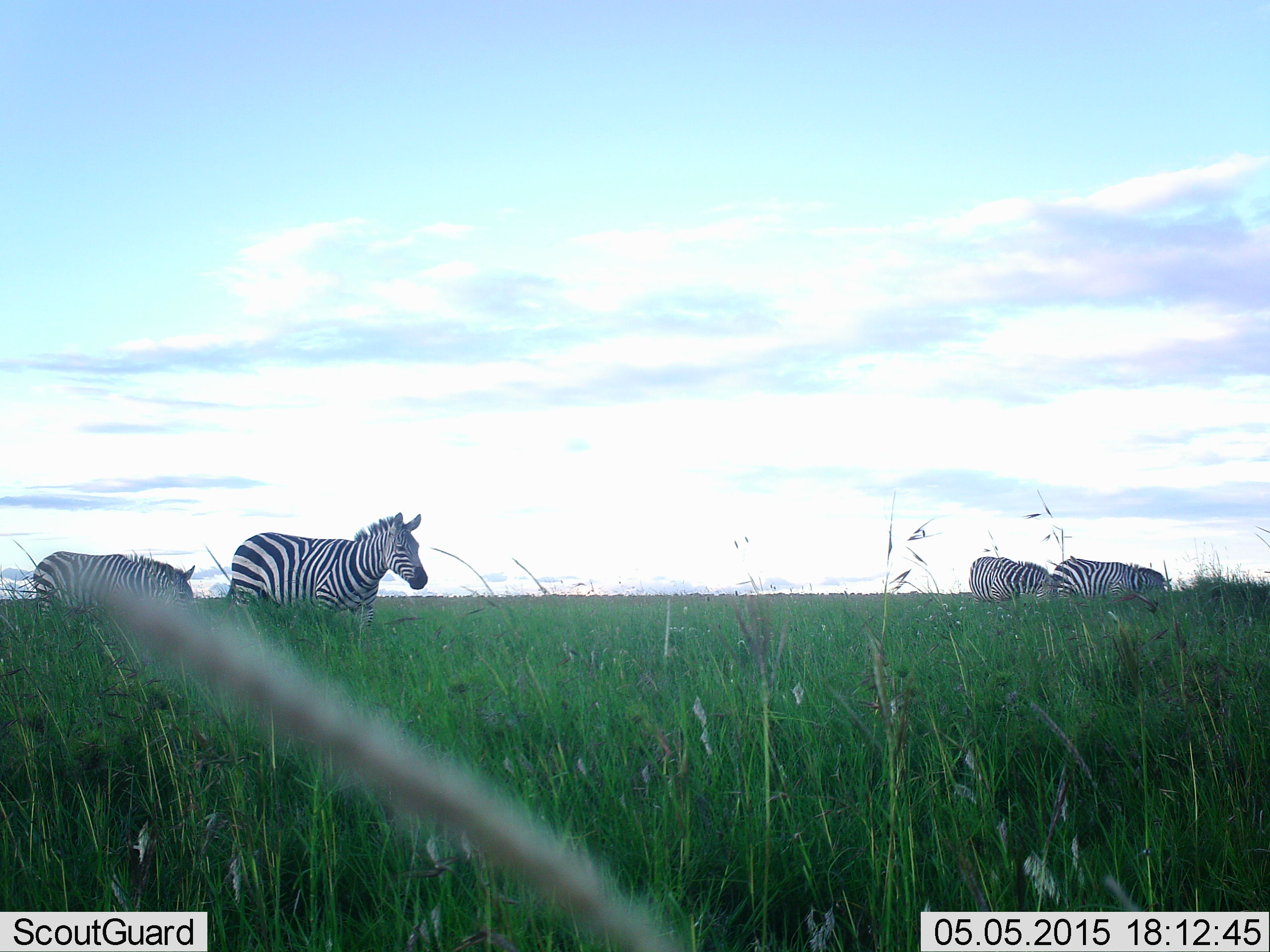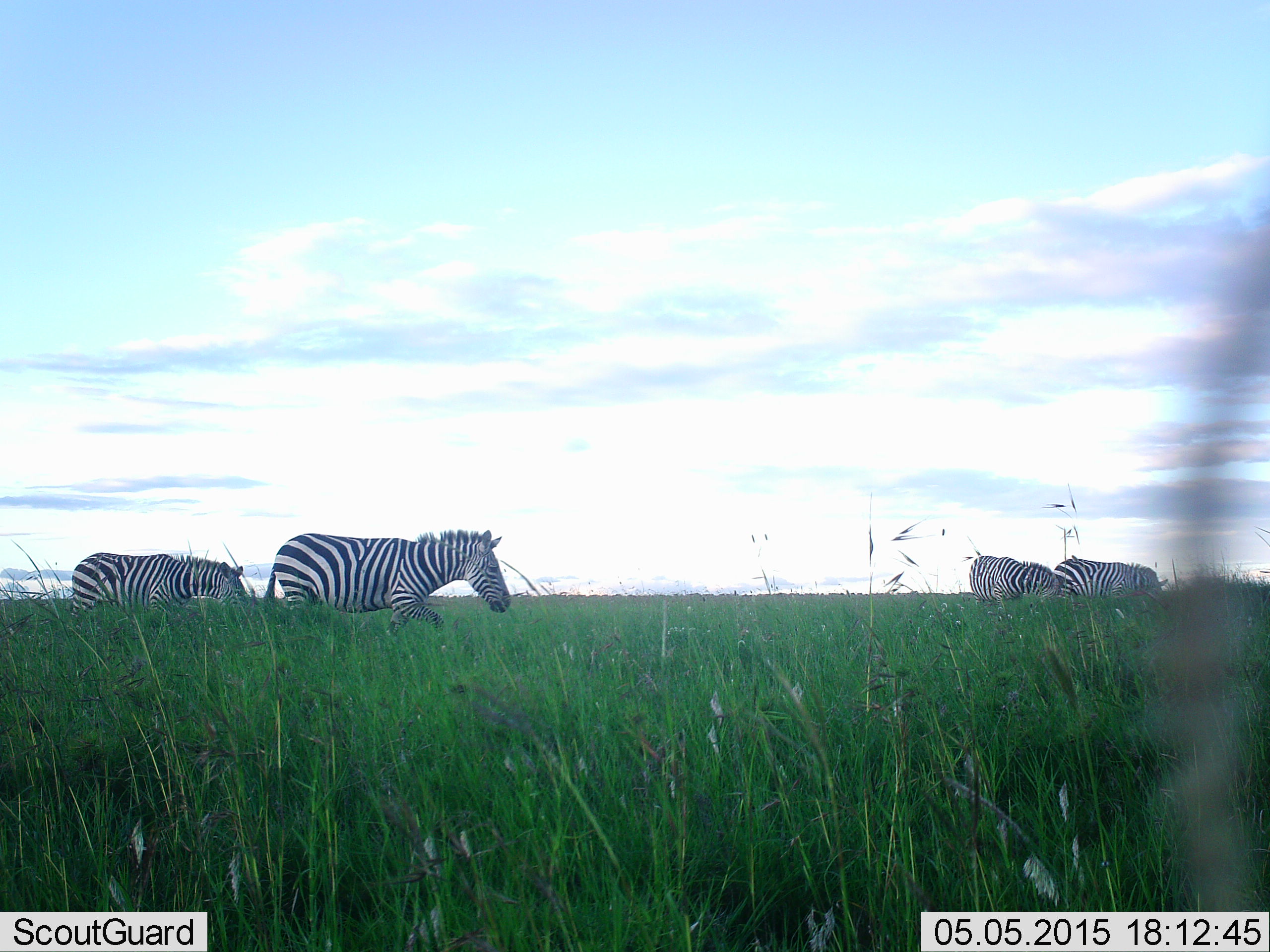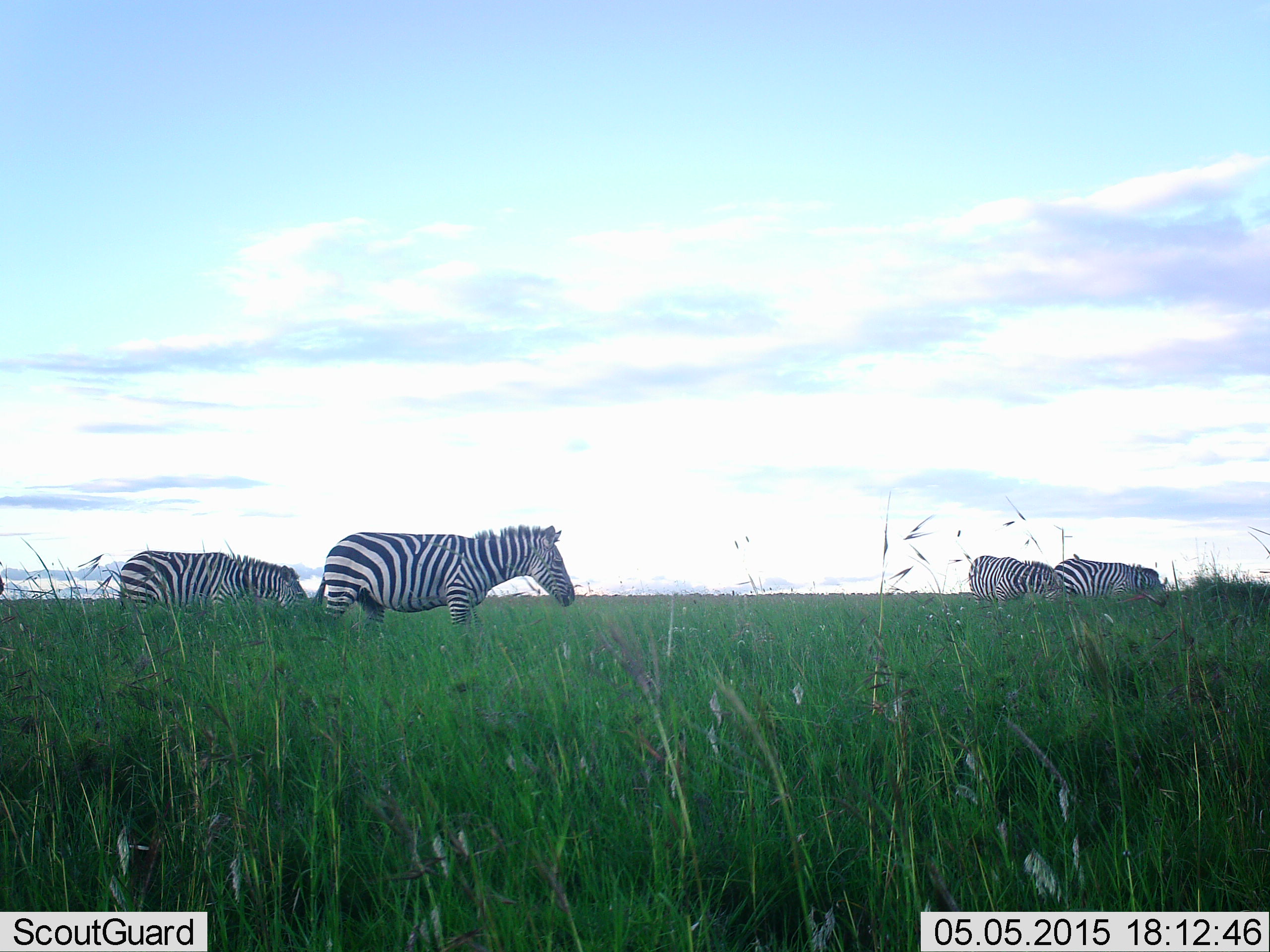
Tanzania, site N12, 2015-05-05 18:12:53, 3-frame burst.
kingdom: Animalia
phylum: Chordata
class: Mammalia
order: Perissodactyla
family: Equidae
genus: Equus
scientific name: Equus quagga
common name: plains zebra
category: zebra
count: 4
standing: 20%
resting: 0%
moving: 100%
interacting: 0%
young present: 0%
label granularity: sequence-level